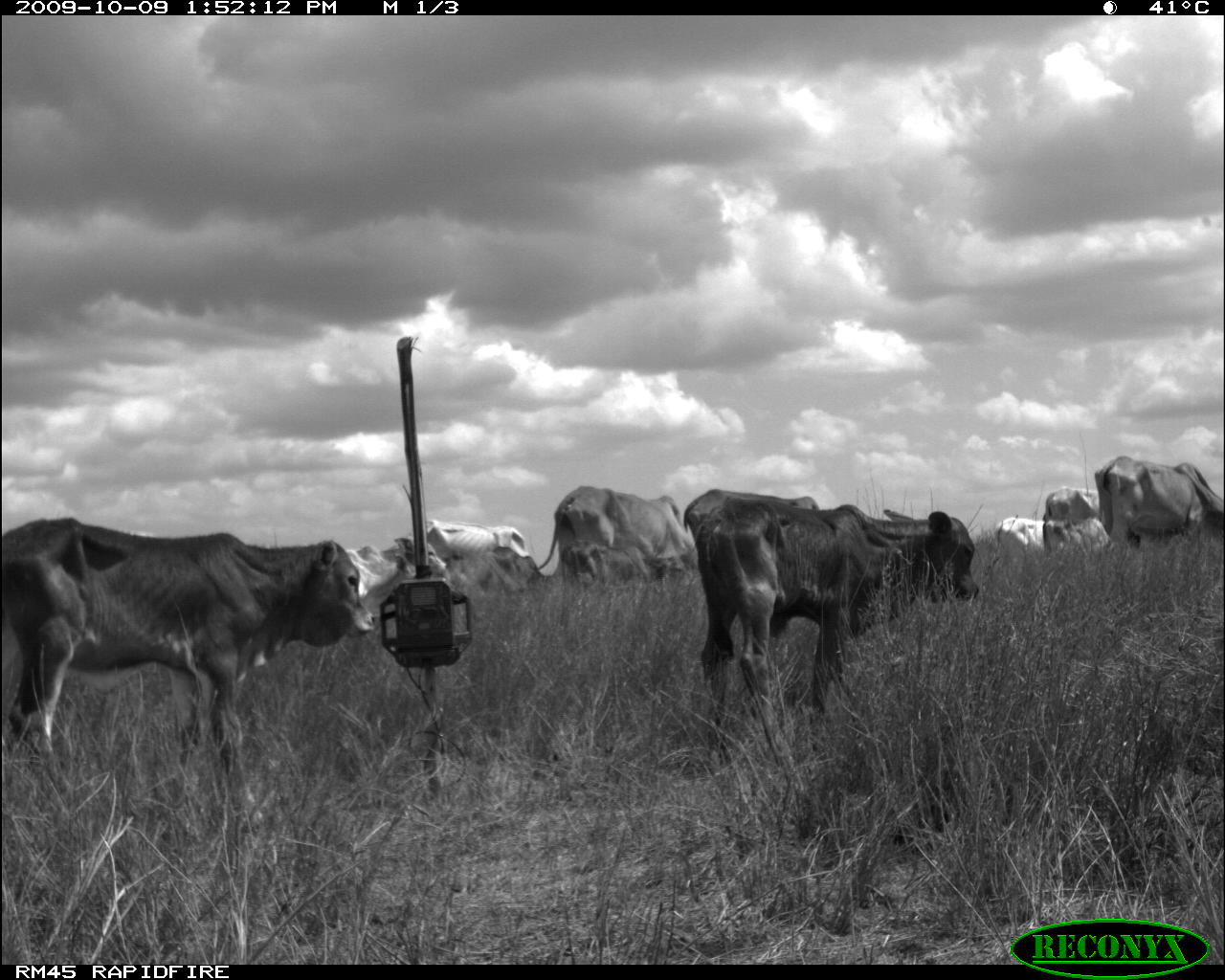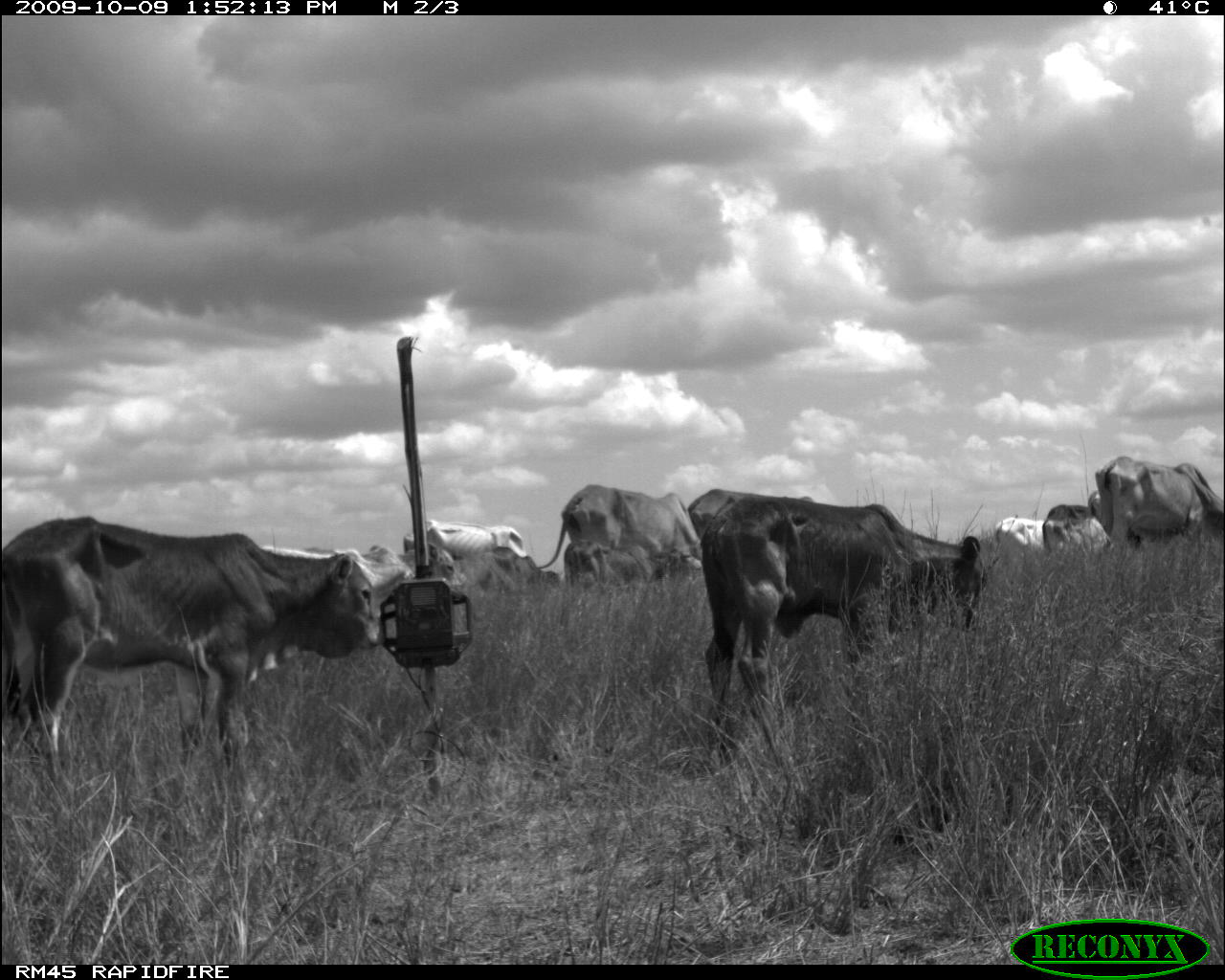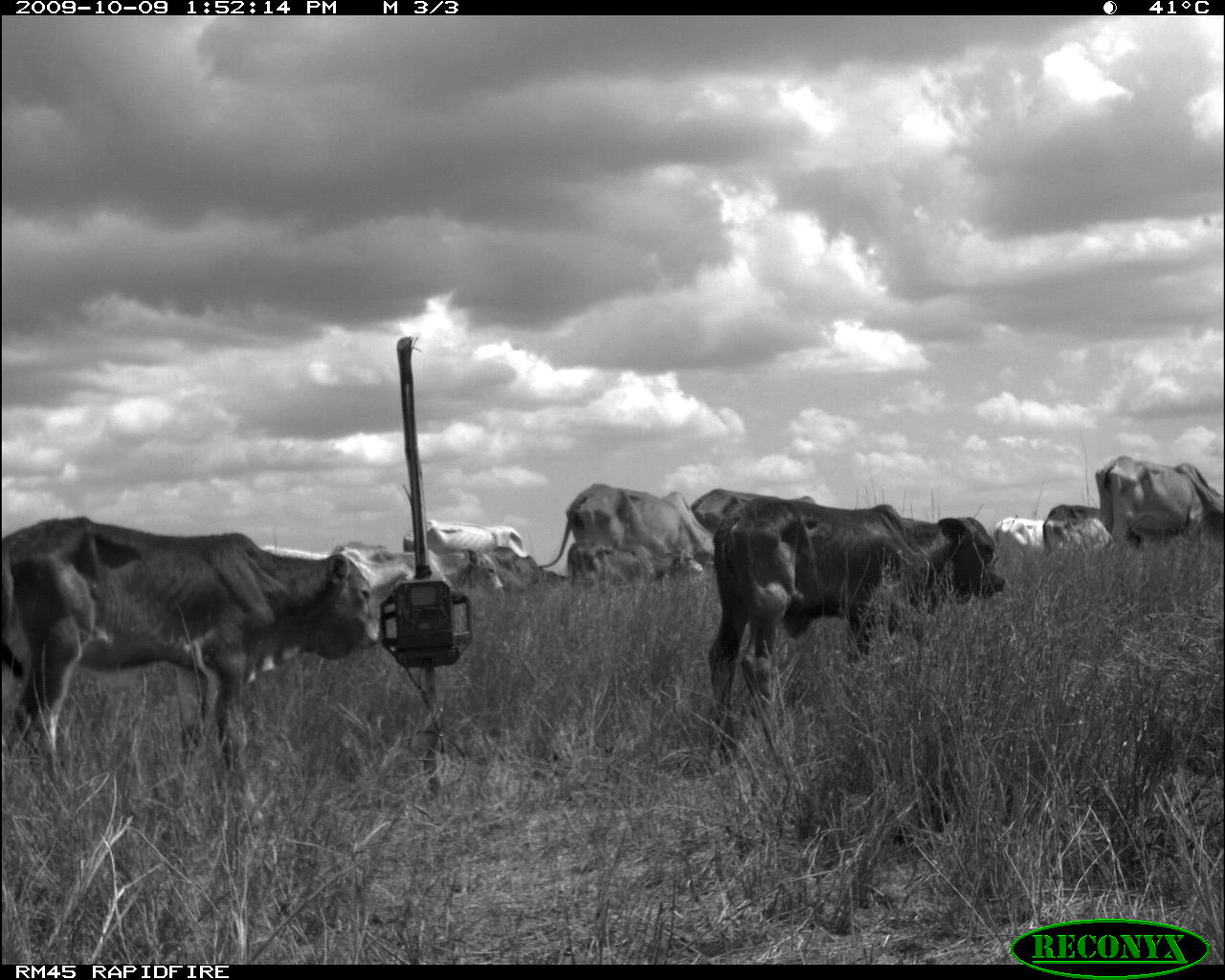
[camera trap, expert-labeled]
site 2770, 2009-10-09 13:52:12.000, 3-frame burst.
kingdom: Animalia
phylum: Chordata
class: Mammalia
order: Artiodactyla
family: Bovidae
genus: Bos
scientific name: Bos taurus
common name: domestic cattle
Bos taurus (domestic cattle), count 11.